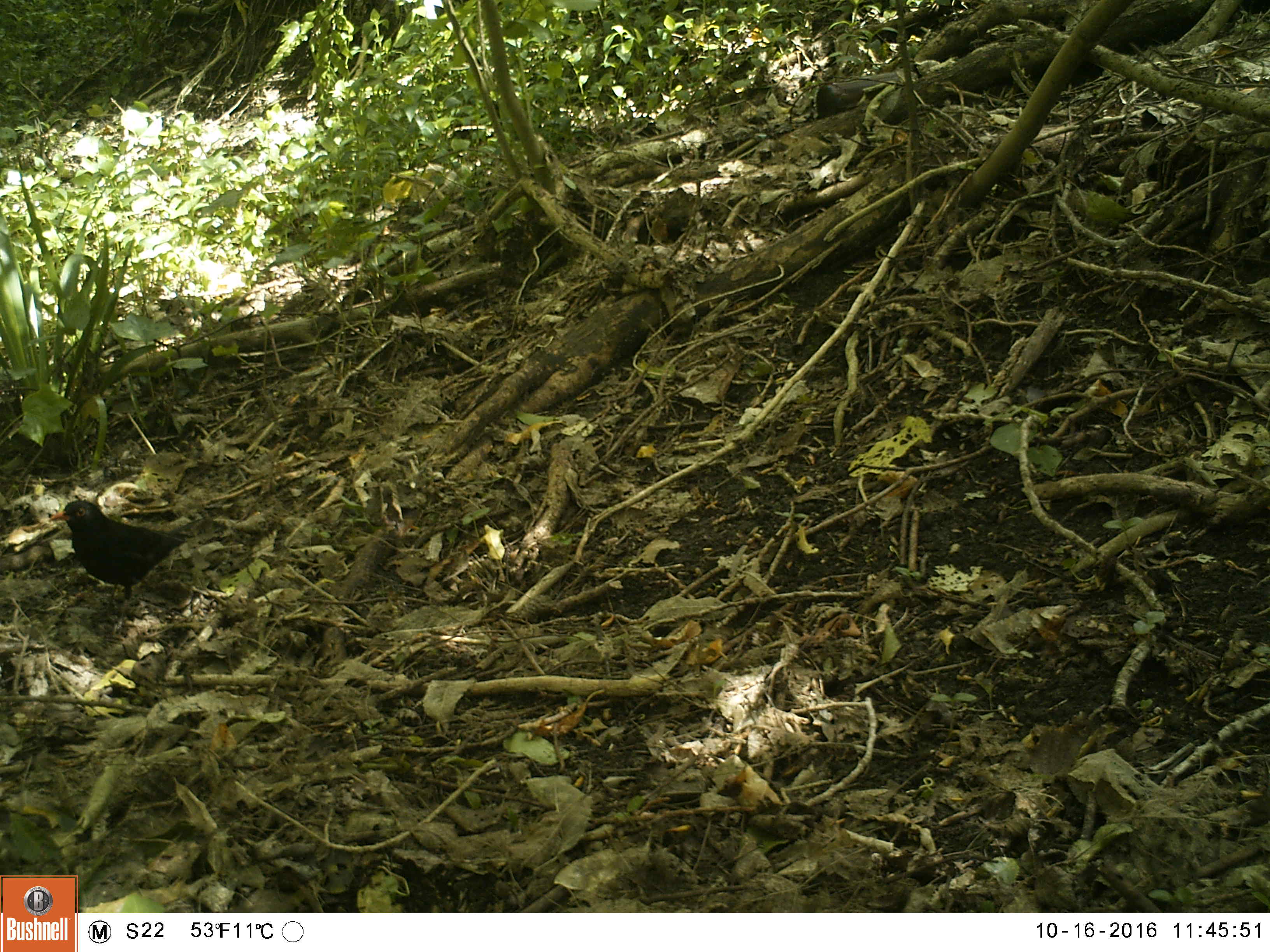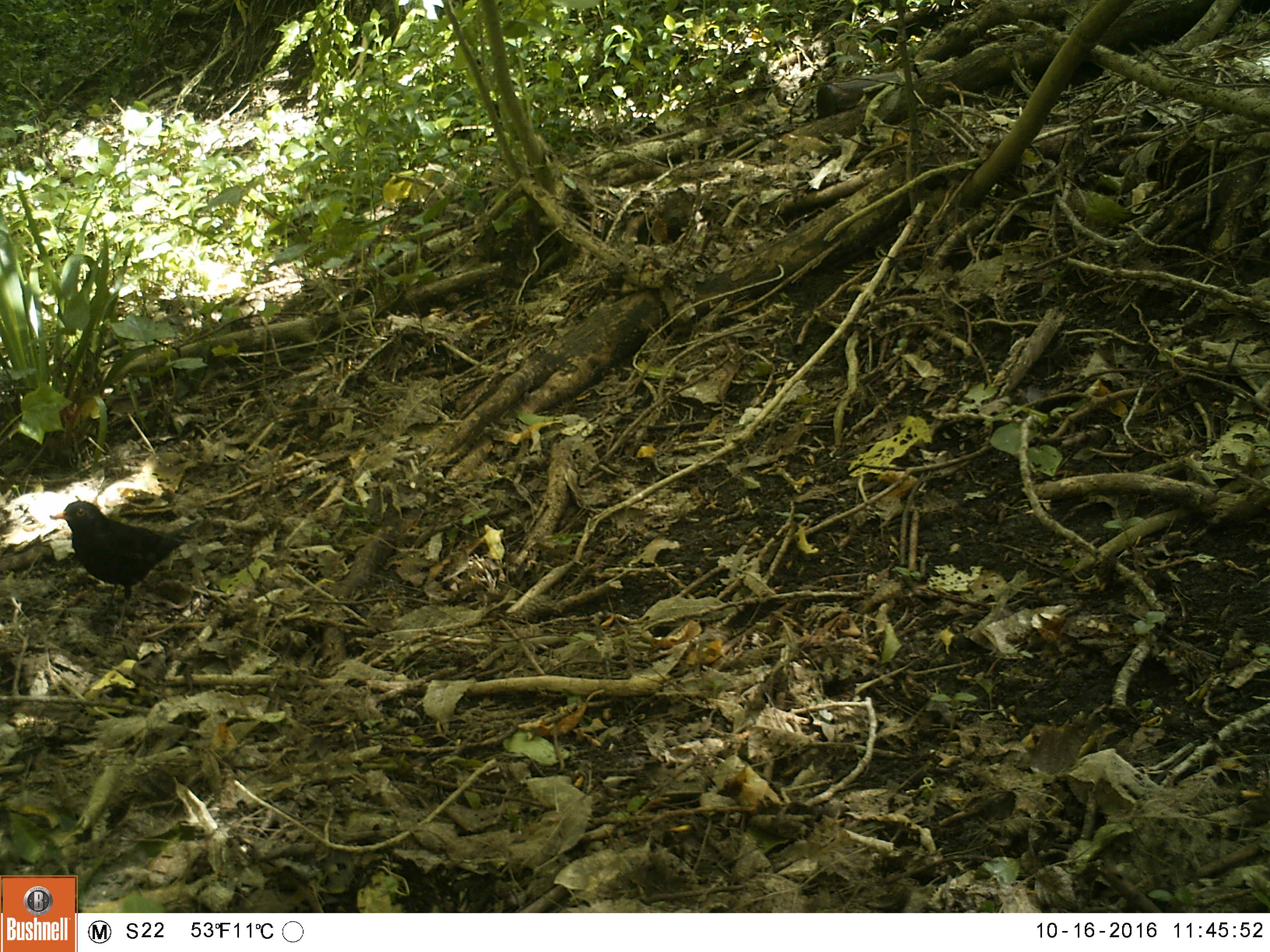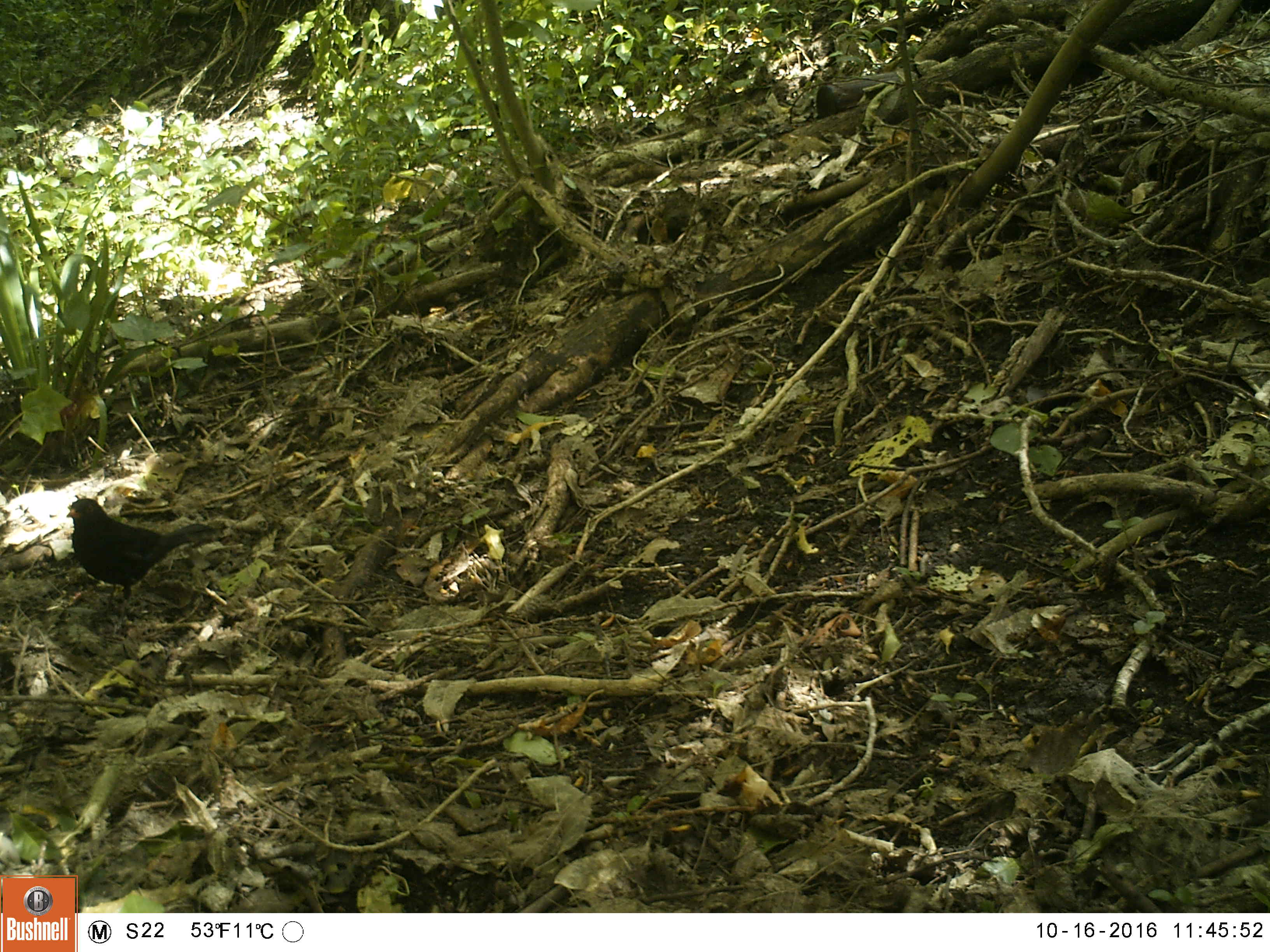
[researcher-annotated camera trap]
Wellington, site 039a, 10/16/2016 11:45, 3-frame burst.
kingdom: Animalia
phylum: Chordata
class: Aves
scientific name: Aves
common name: bird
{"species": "bird (Aves)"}